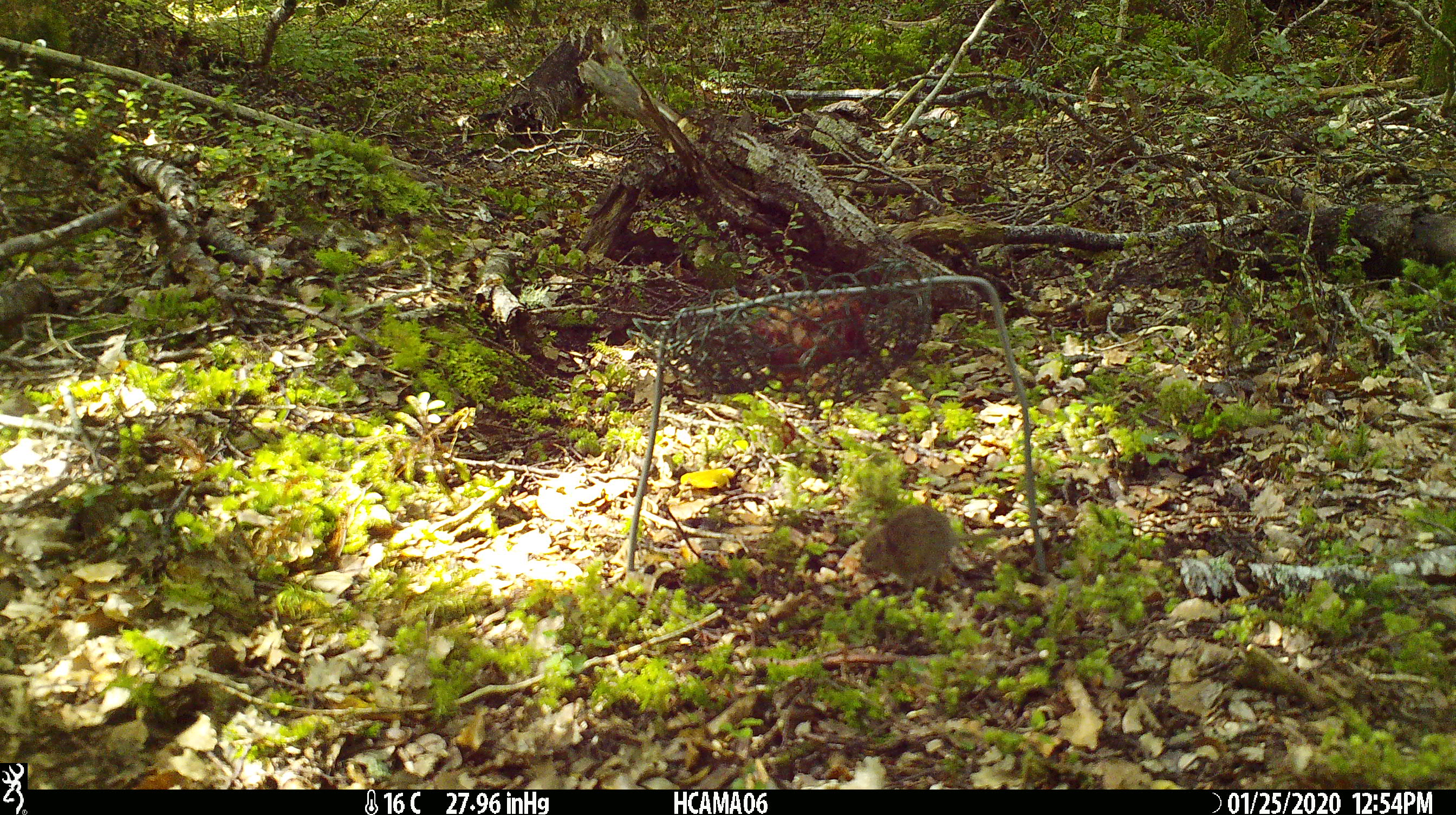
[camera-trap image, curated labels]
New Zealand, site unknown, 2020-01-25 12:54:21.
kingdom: Animalia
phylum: Chordata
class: Mammalia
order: Rodentia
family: Muridae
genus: Mus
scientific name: Mus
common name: mouse